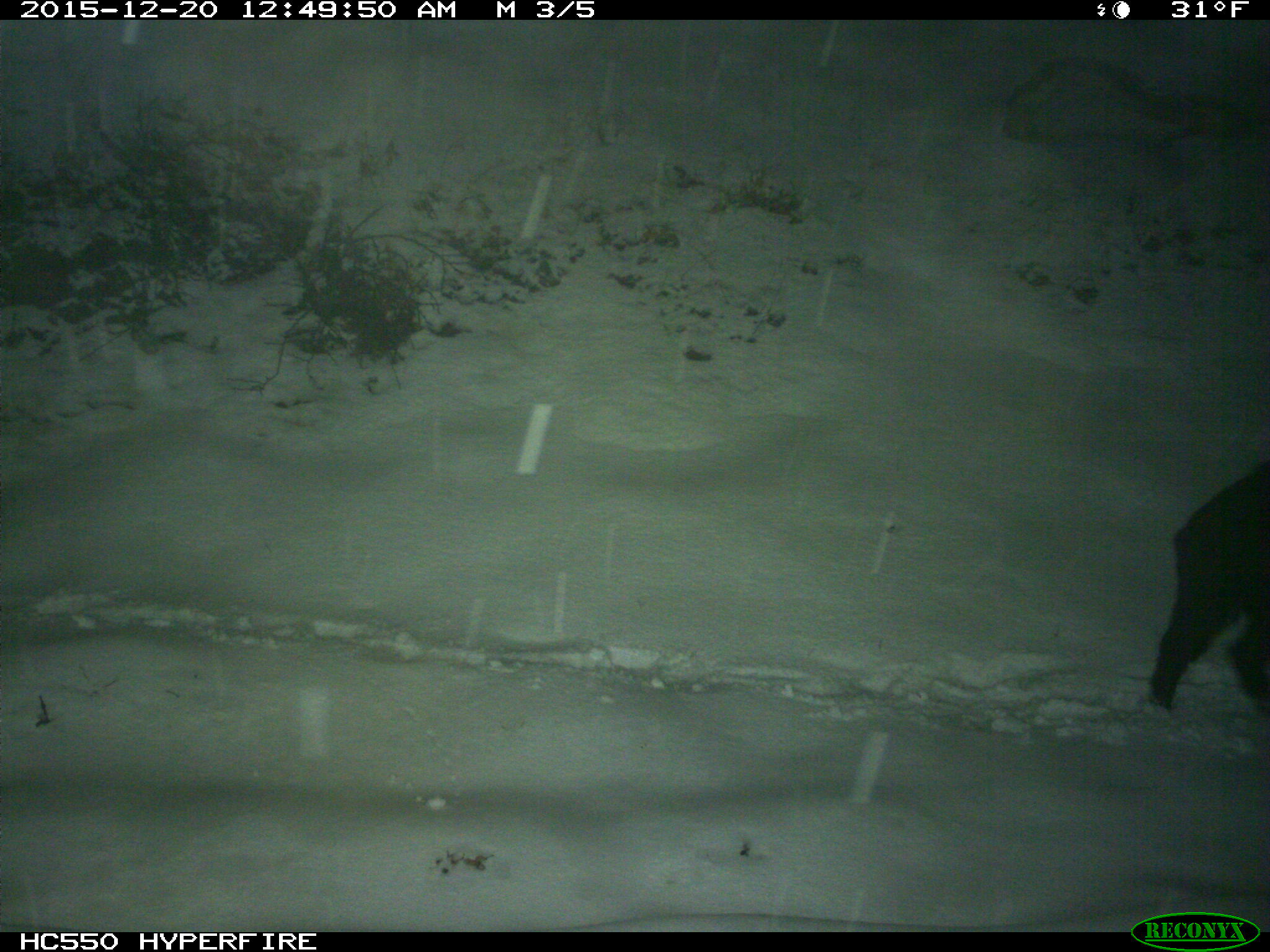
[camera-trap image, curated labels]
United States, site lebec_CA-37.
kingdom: Animalia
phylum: Chordata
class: Mammalia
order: Artiodactyla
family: Suidae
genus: Sus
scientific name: Sus scrofa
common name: wild boar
Sus scrofa (wild boar).